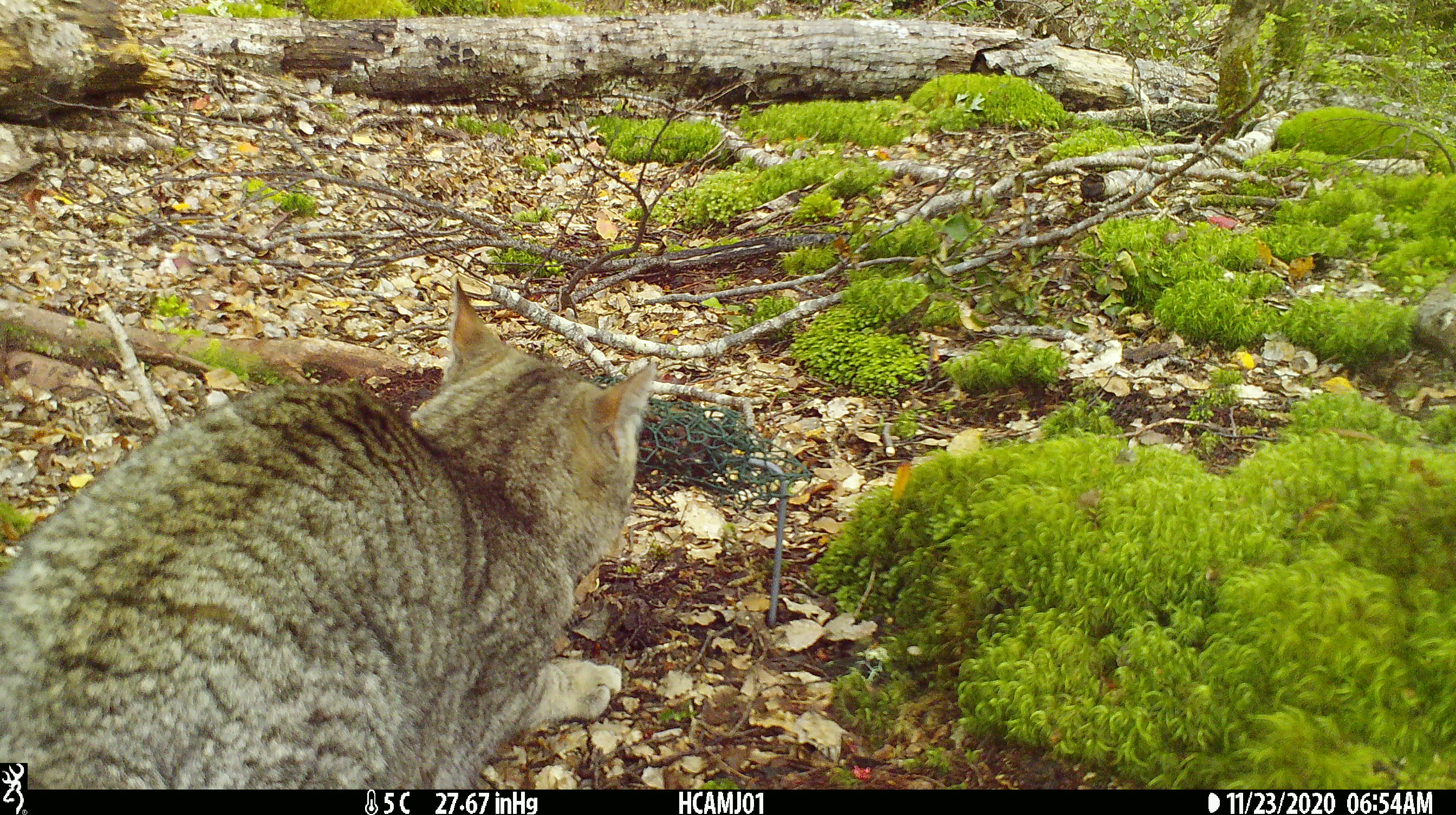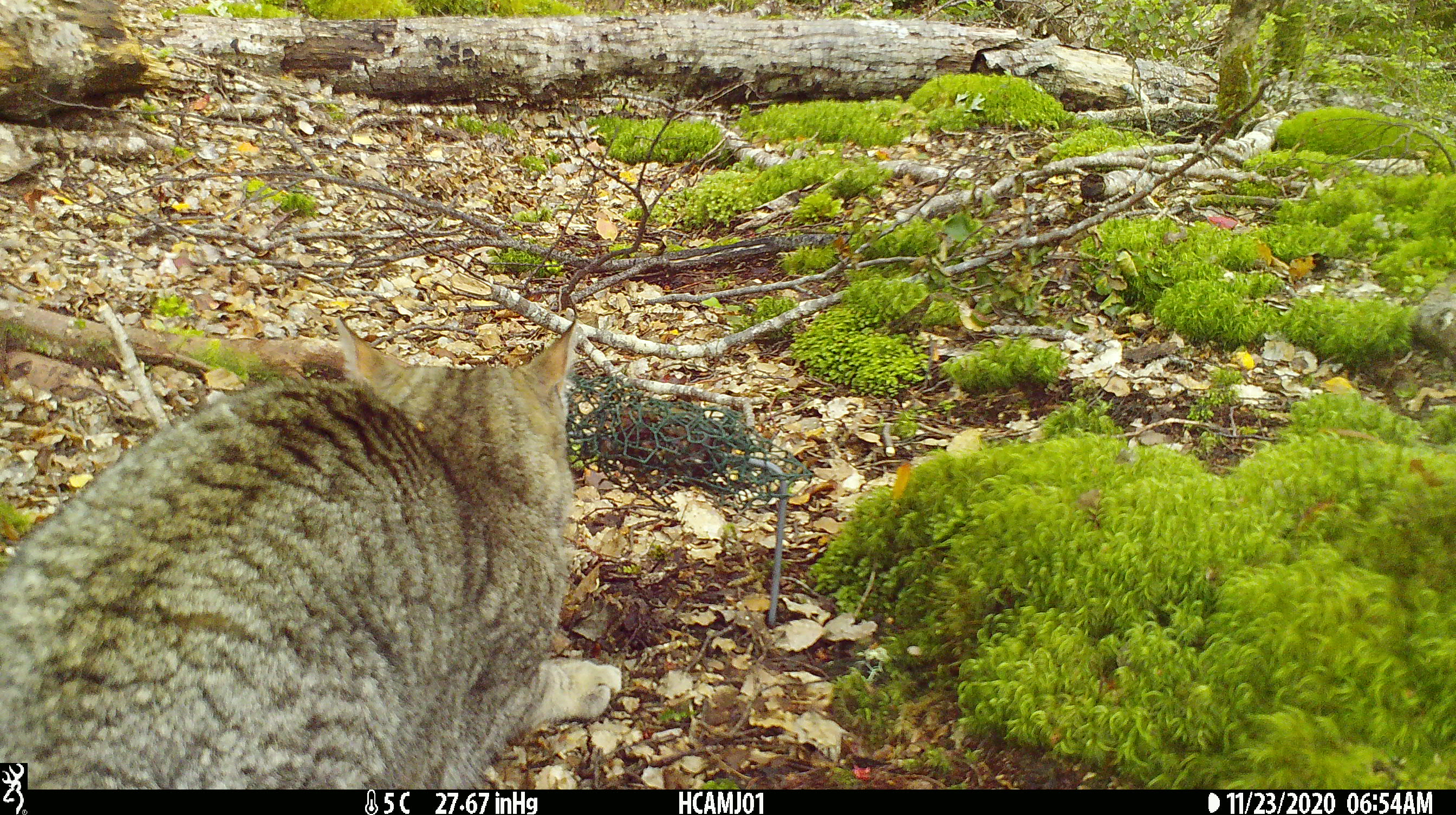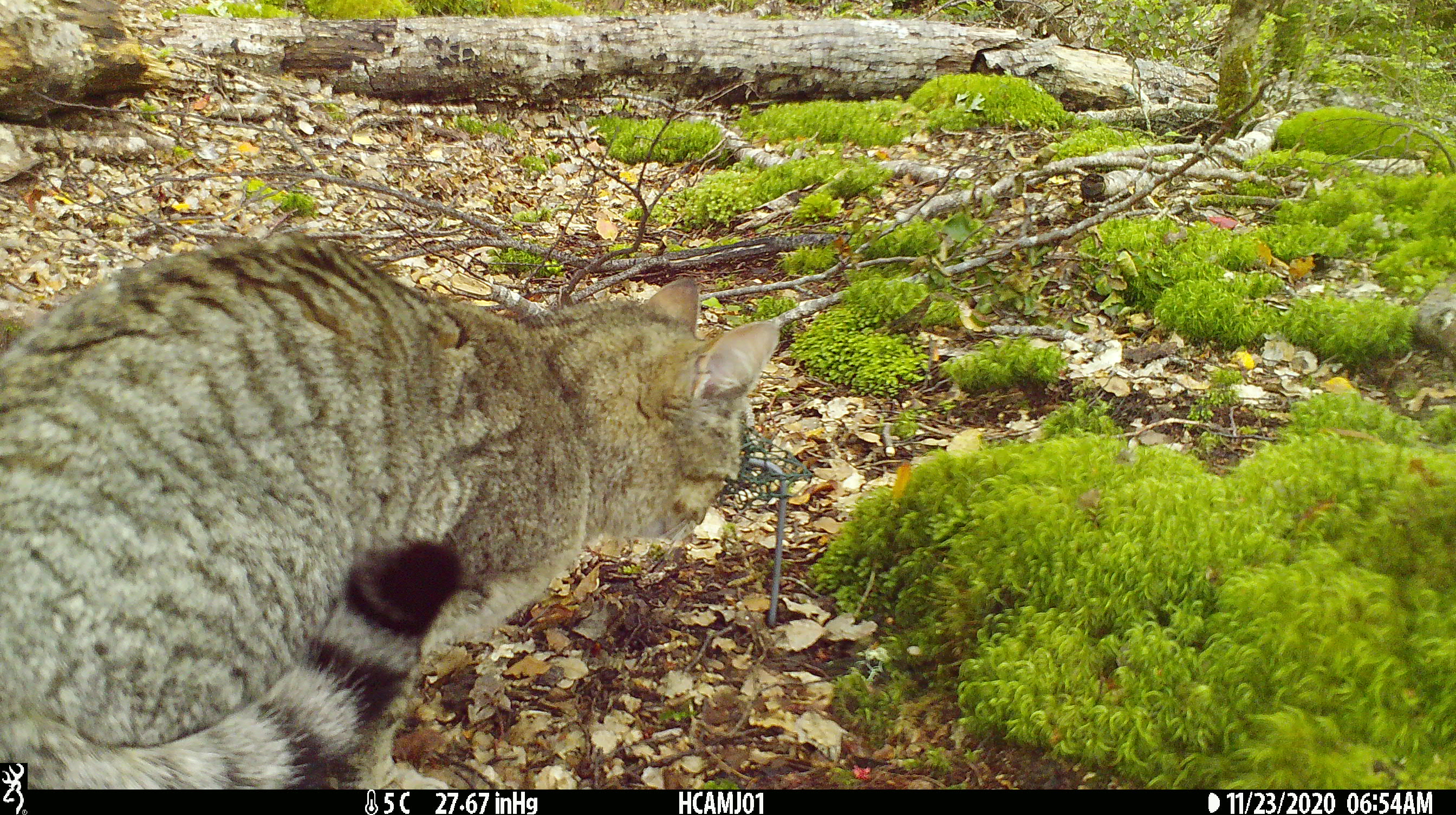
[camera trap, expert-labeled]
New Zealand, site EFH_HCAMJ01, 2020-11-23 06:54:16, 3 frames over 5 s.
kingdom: Animalia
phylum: Chordata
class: Mammalia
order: Carnivora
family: Felidae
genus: Felis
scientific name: Felis catus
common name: domestic cat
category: cat